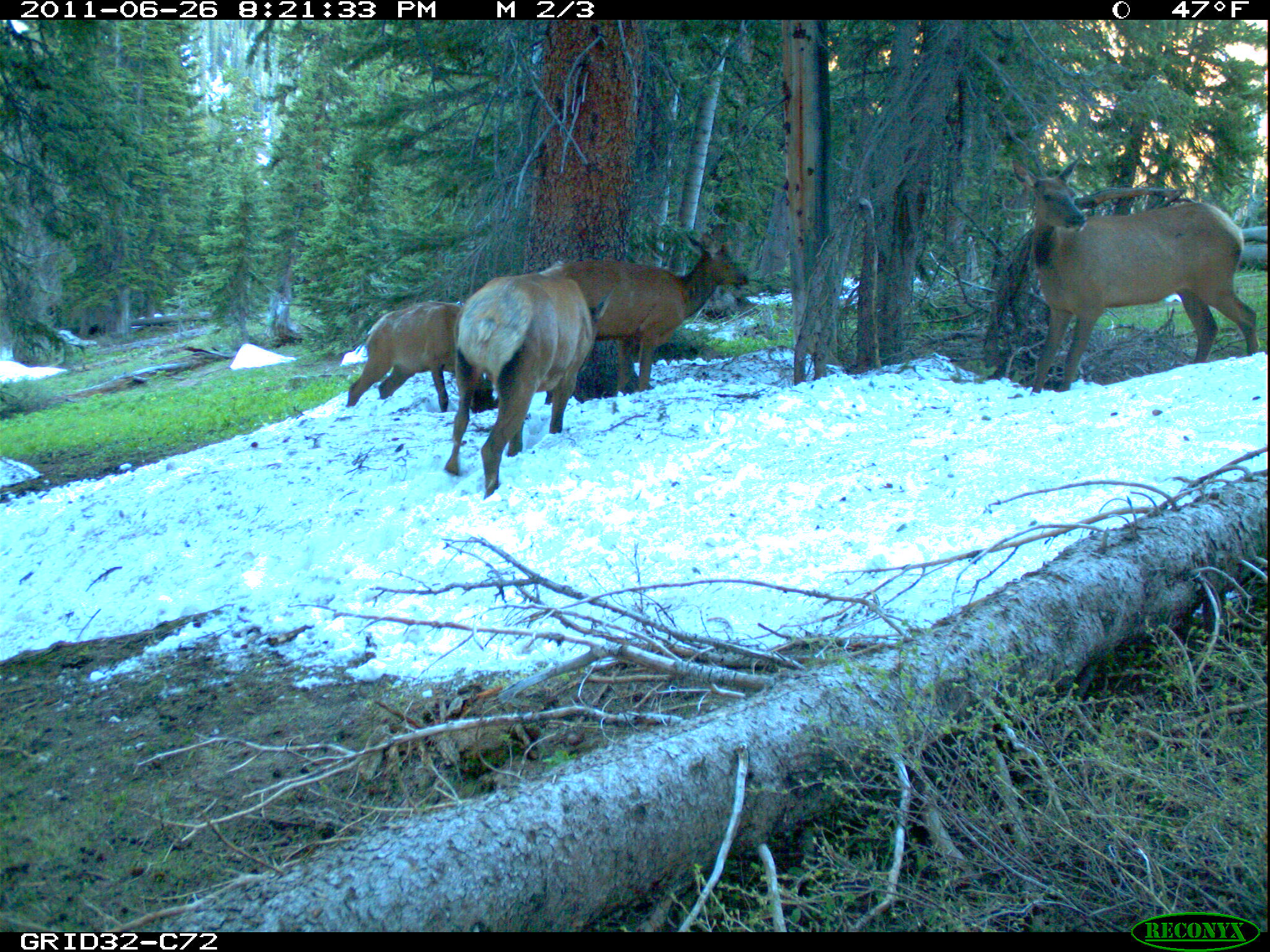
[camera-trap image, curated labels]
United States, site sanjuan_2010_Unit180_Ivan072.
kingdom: Animalia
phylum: Chordata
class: Mammalia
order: Artiodactyla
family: Cervidae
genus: Cervus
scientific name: Cervus elaphus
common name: red deer